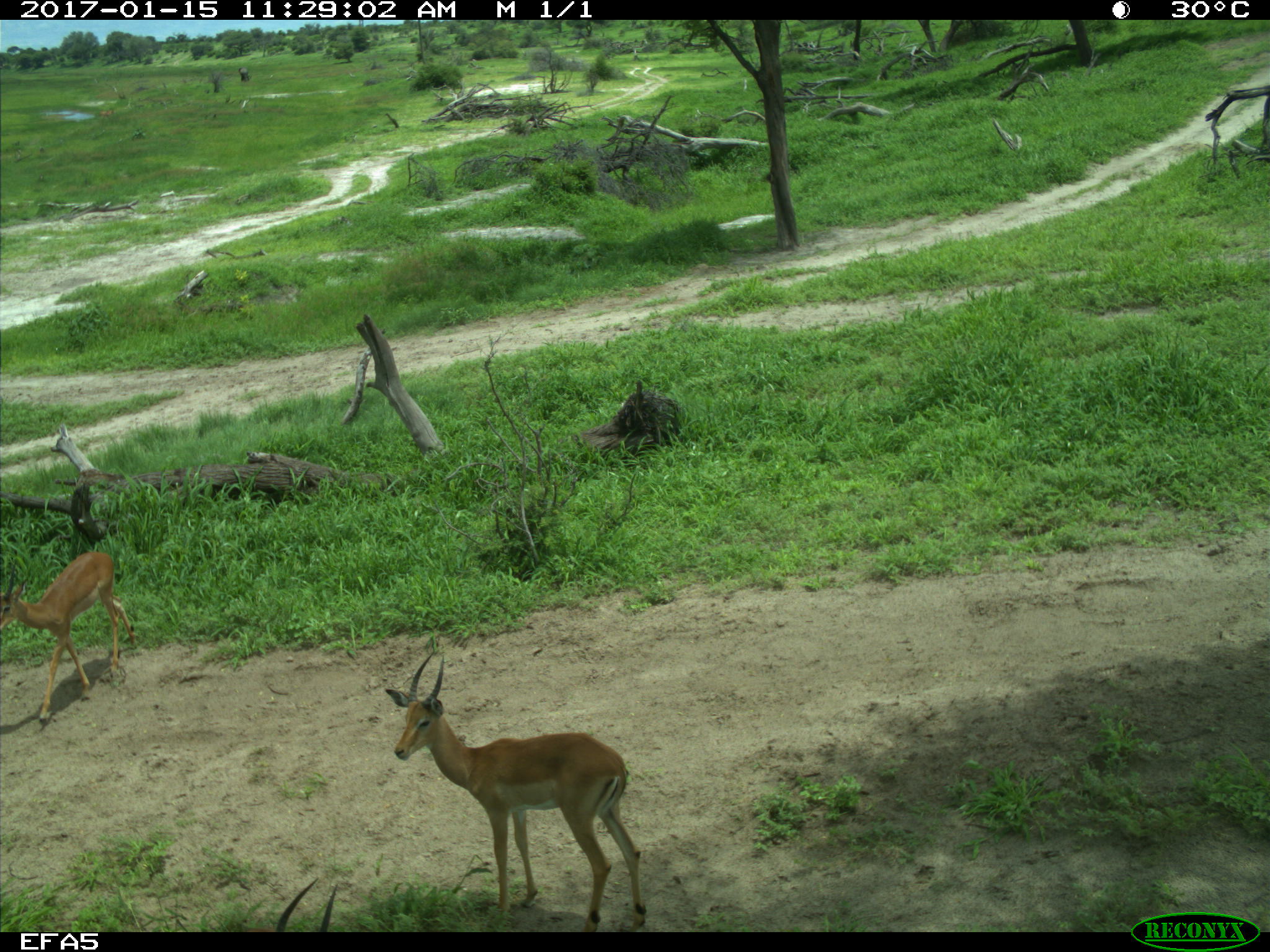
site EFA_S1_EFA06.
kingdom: Animalia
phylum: Chordata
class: Mammalia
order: Artiodactyla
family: Bovidae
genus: Aepyceros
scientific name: Aepyceros melampus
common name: impala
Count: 3.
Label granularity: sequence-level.